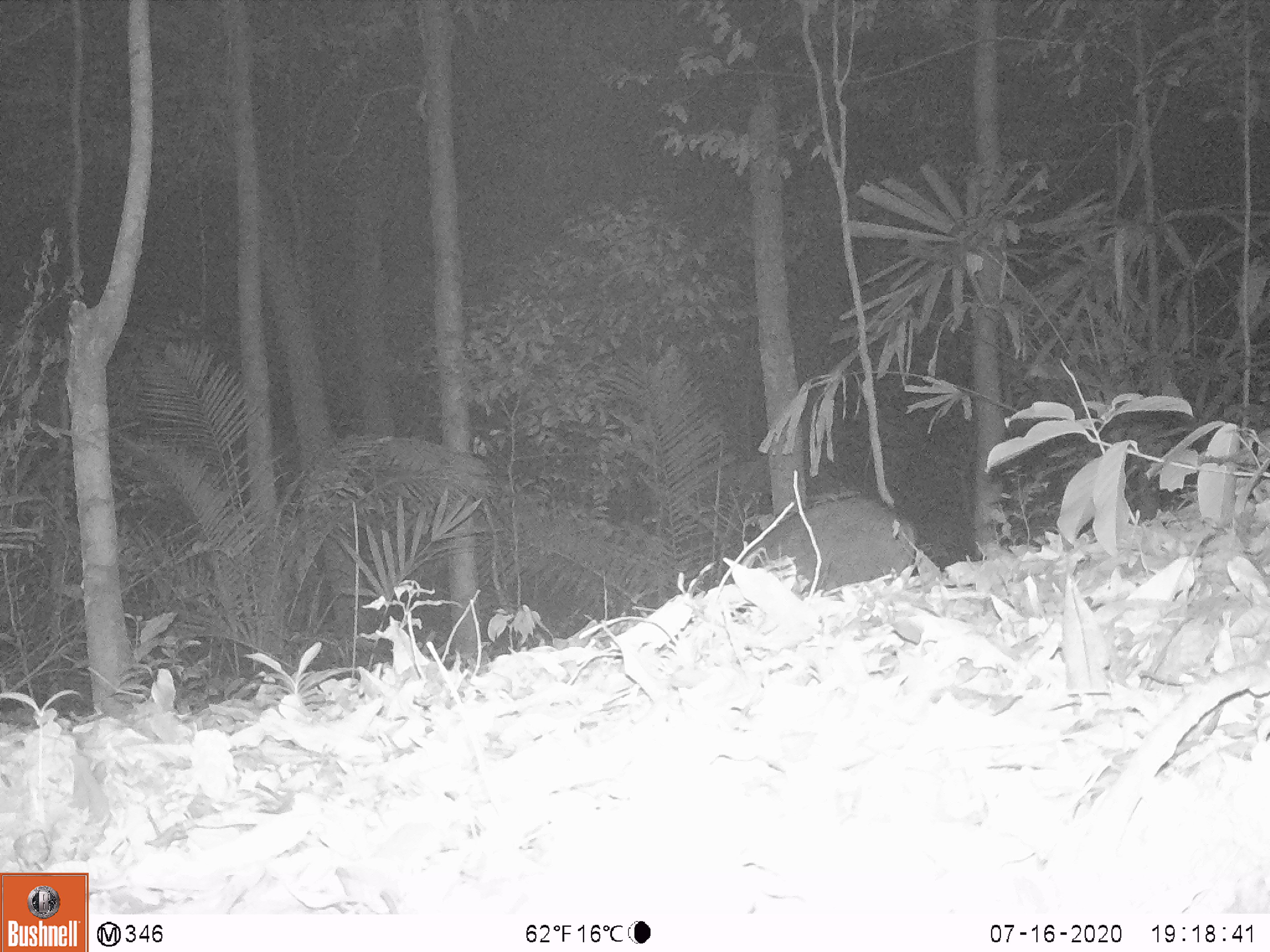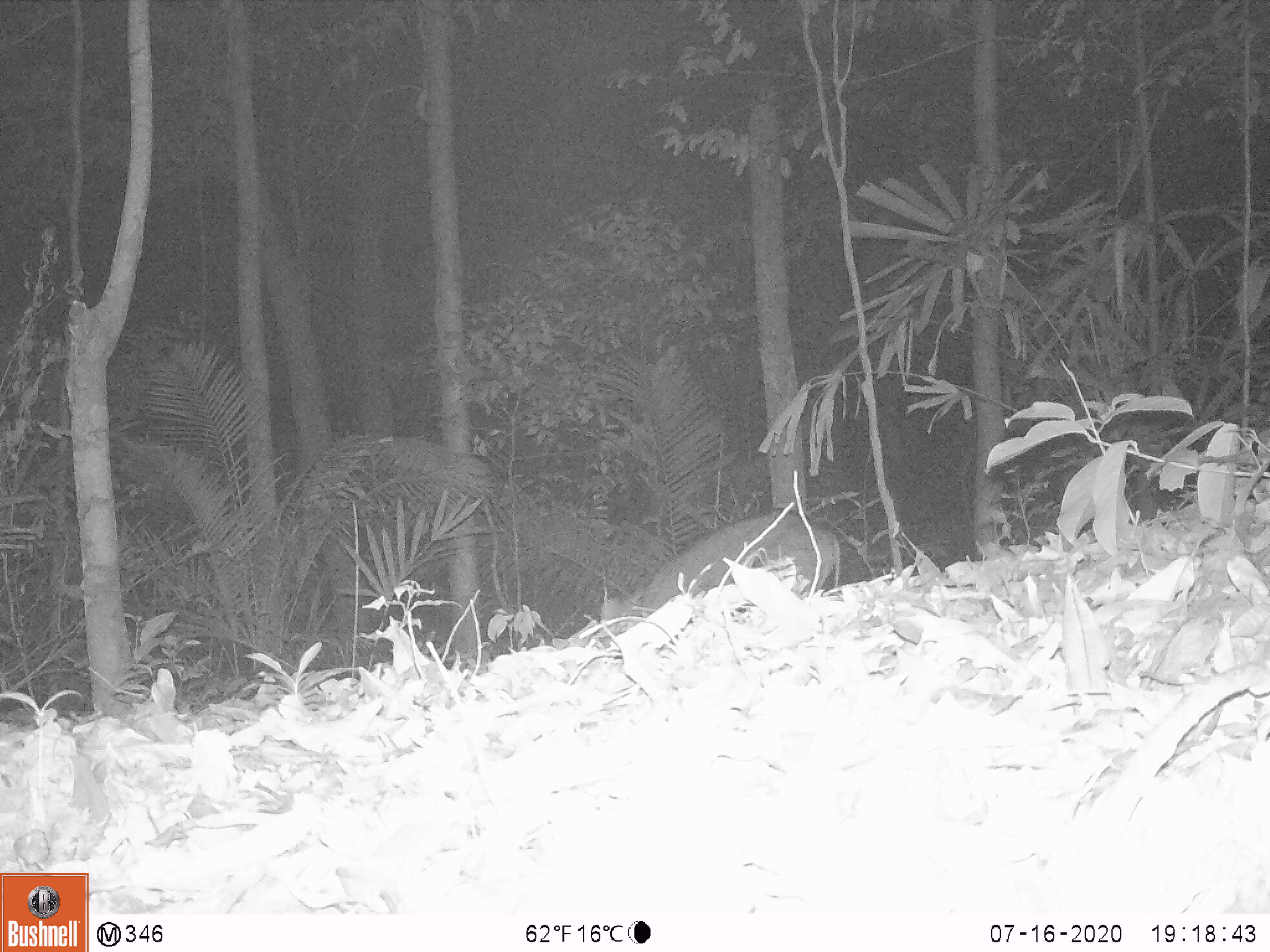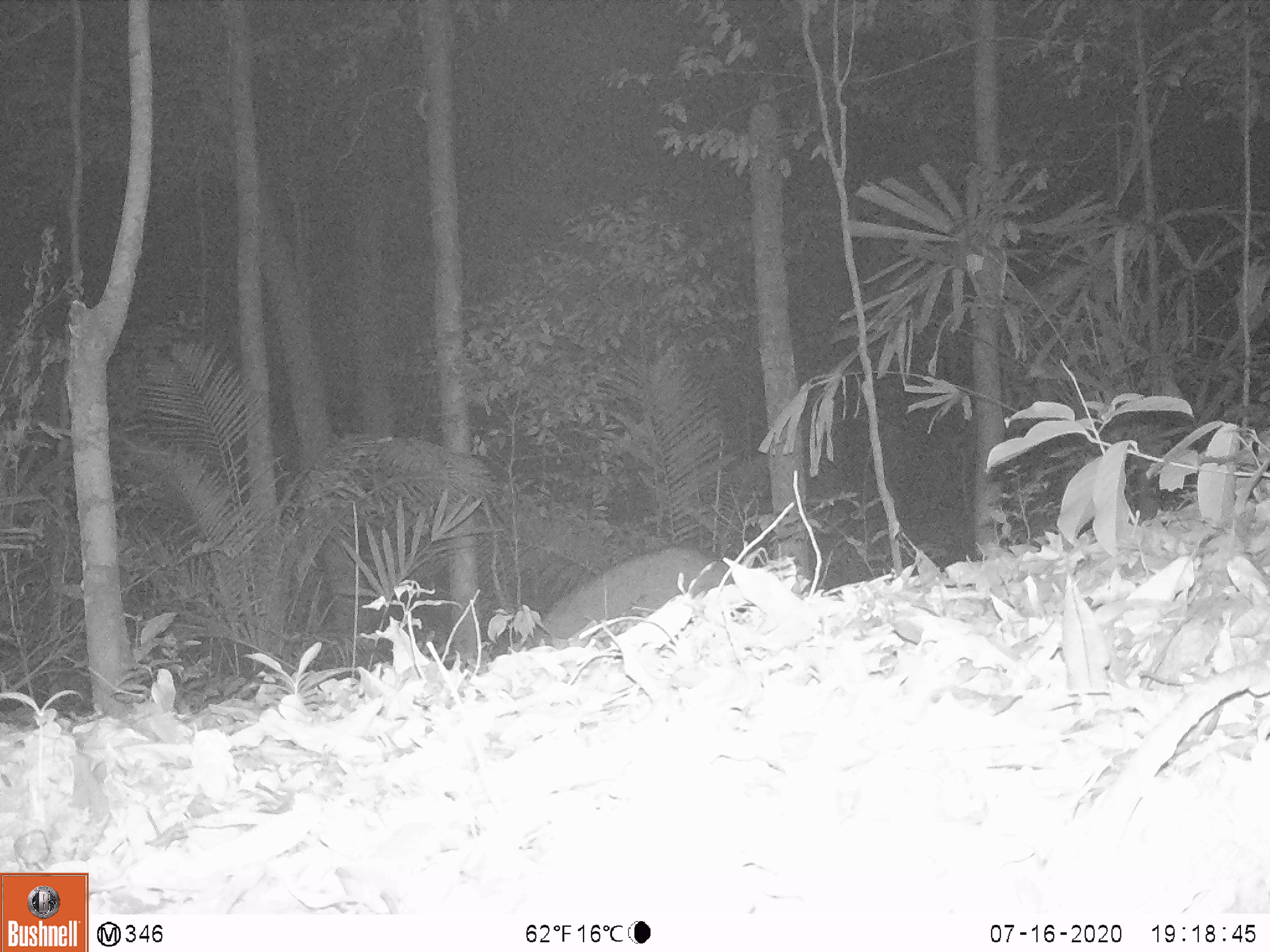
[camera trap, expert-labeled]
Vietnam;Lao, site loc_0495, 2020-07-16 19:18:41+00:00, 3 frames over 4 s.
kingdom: Animalia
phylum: Chordata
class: Mammalia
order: Artiodactyla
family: Suidae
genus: Sus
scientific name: Sus scrofa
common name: eurasian wild pig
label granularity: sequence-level